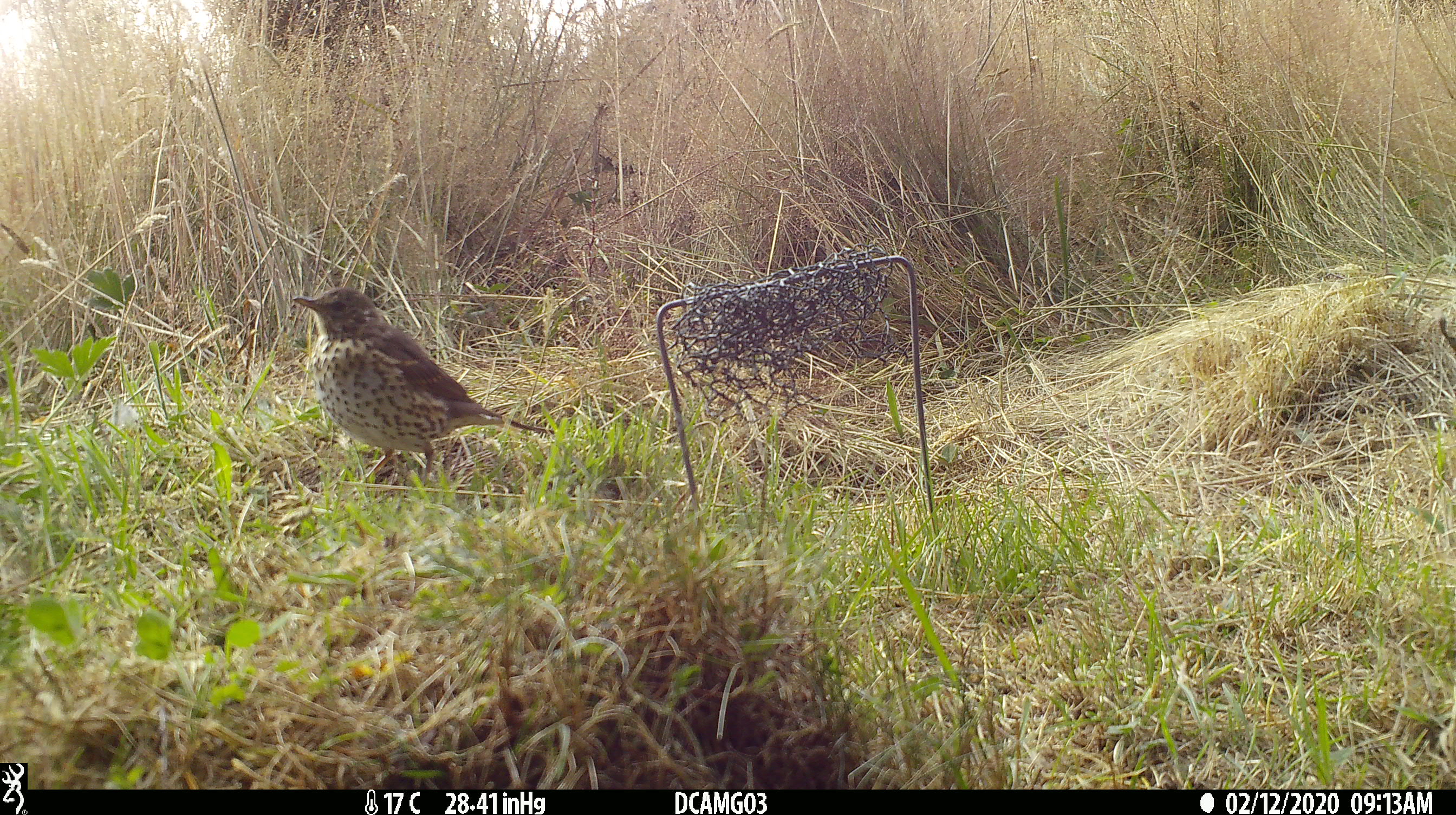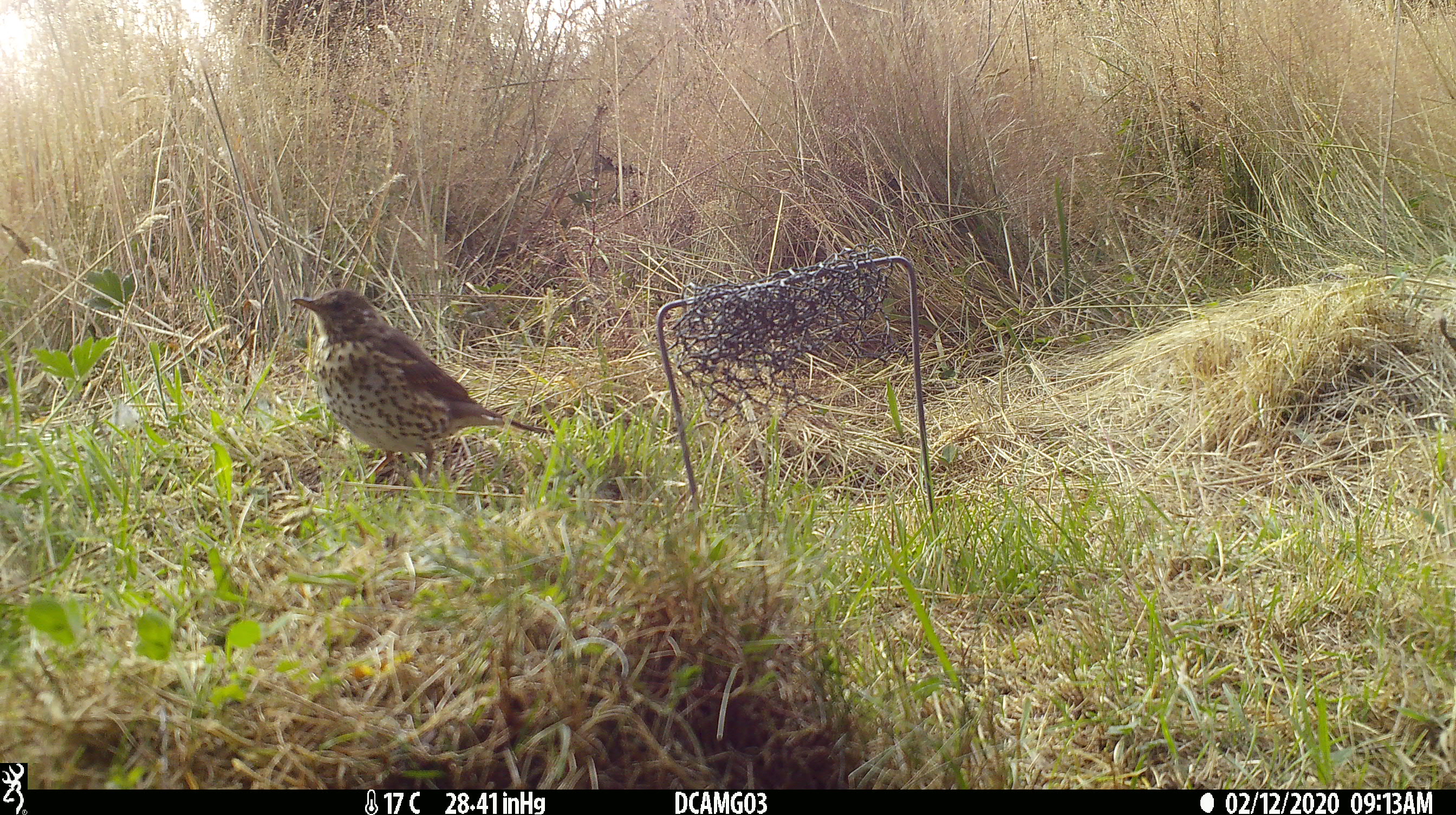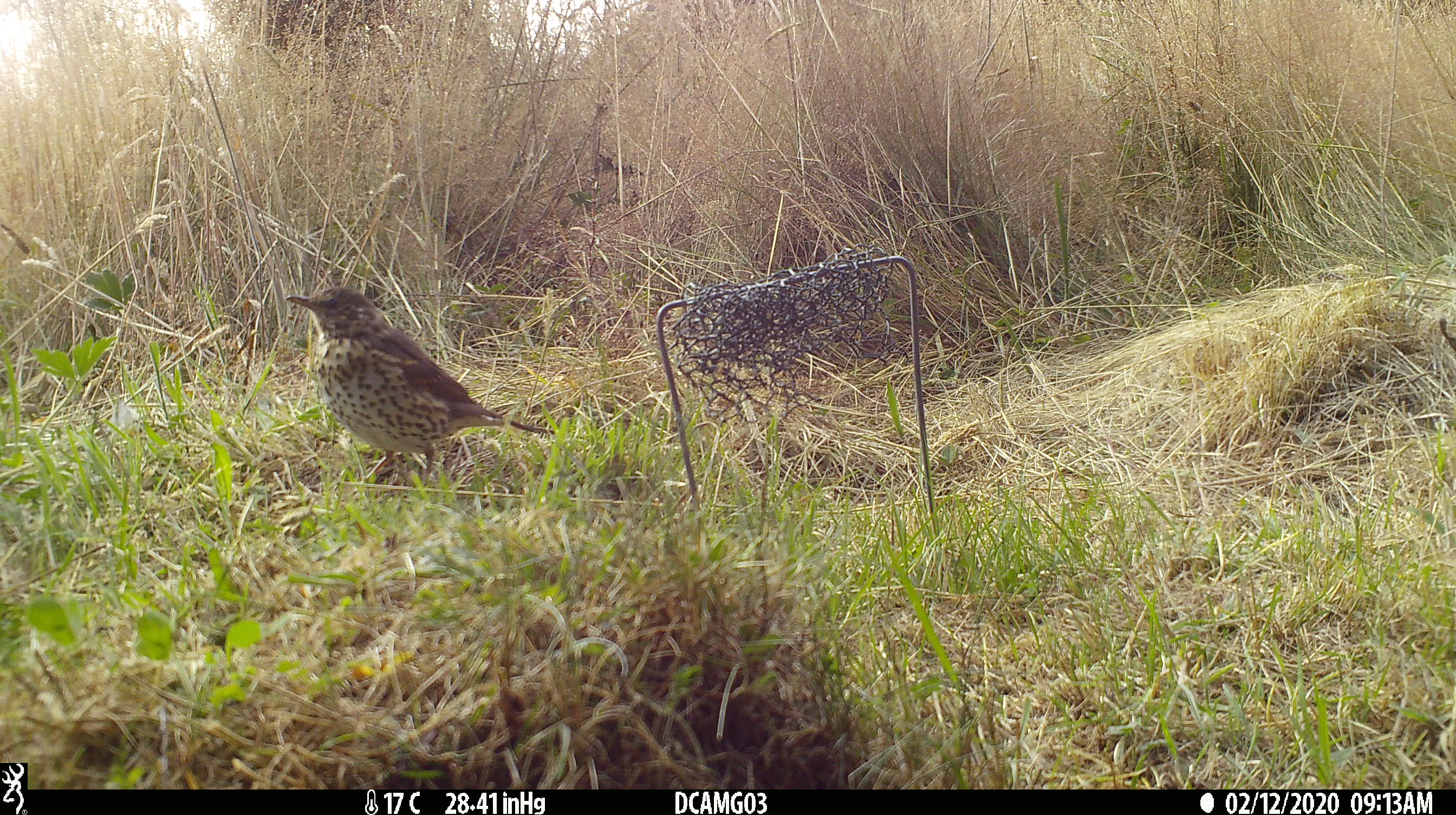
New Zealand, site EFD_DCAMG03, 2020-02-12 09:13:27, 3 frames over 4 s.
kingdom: Animalia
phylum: Chordata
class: Aves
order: Passeriformes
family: Turdidae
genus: Turdus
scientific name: Turdus philomelos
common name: song thrush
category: thrush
Thrush (song thrush) (Turdus philomelos).